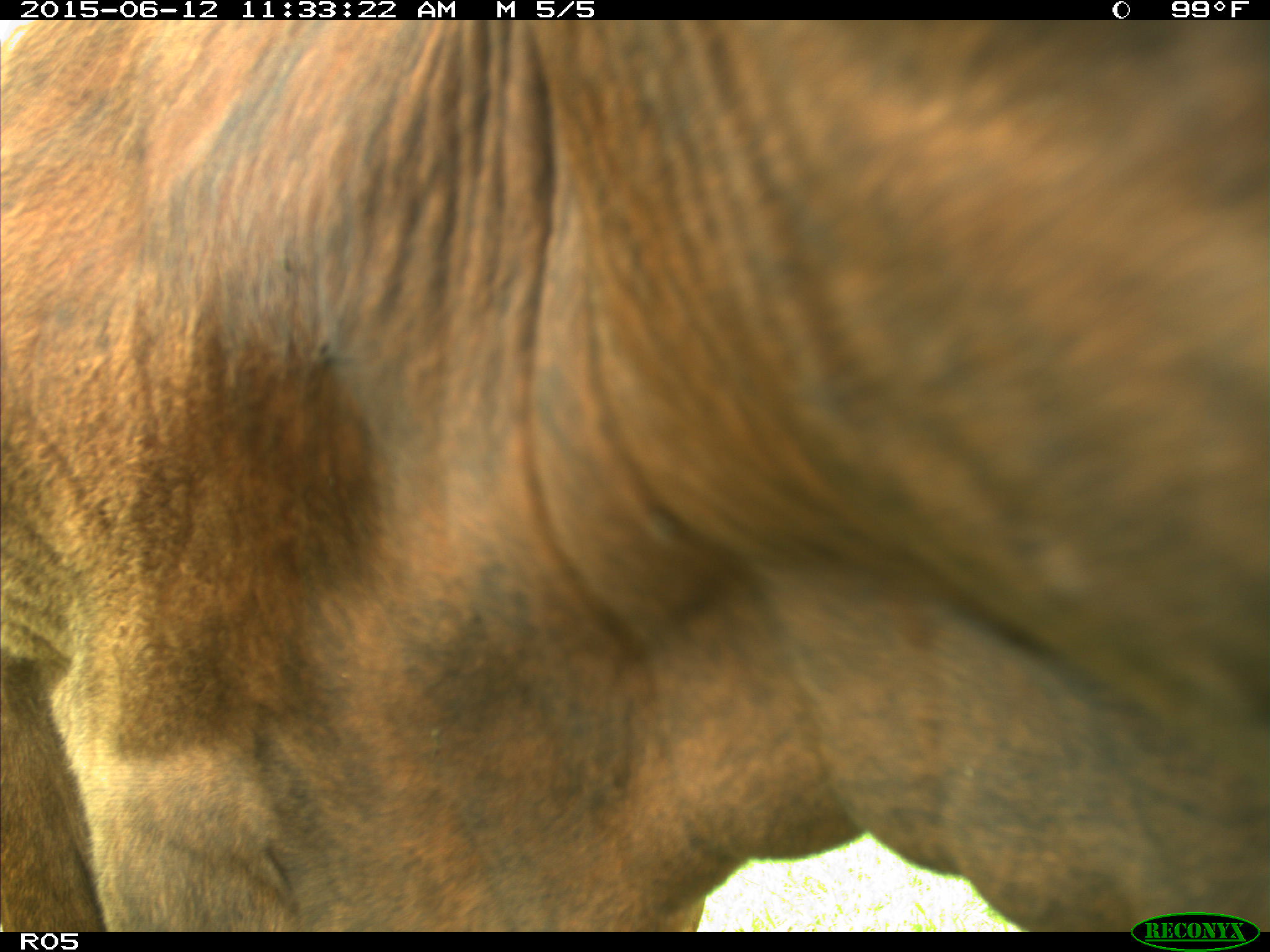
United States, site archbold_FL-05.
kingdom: Animalia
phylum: Chordata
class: Mammalia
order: Artiodactyla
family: Bovidae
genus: Bos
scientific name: Bos taurus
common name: domestic cow